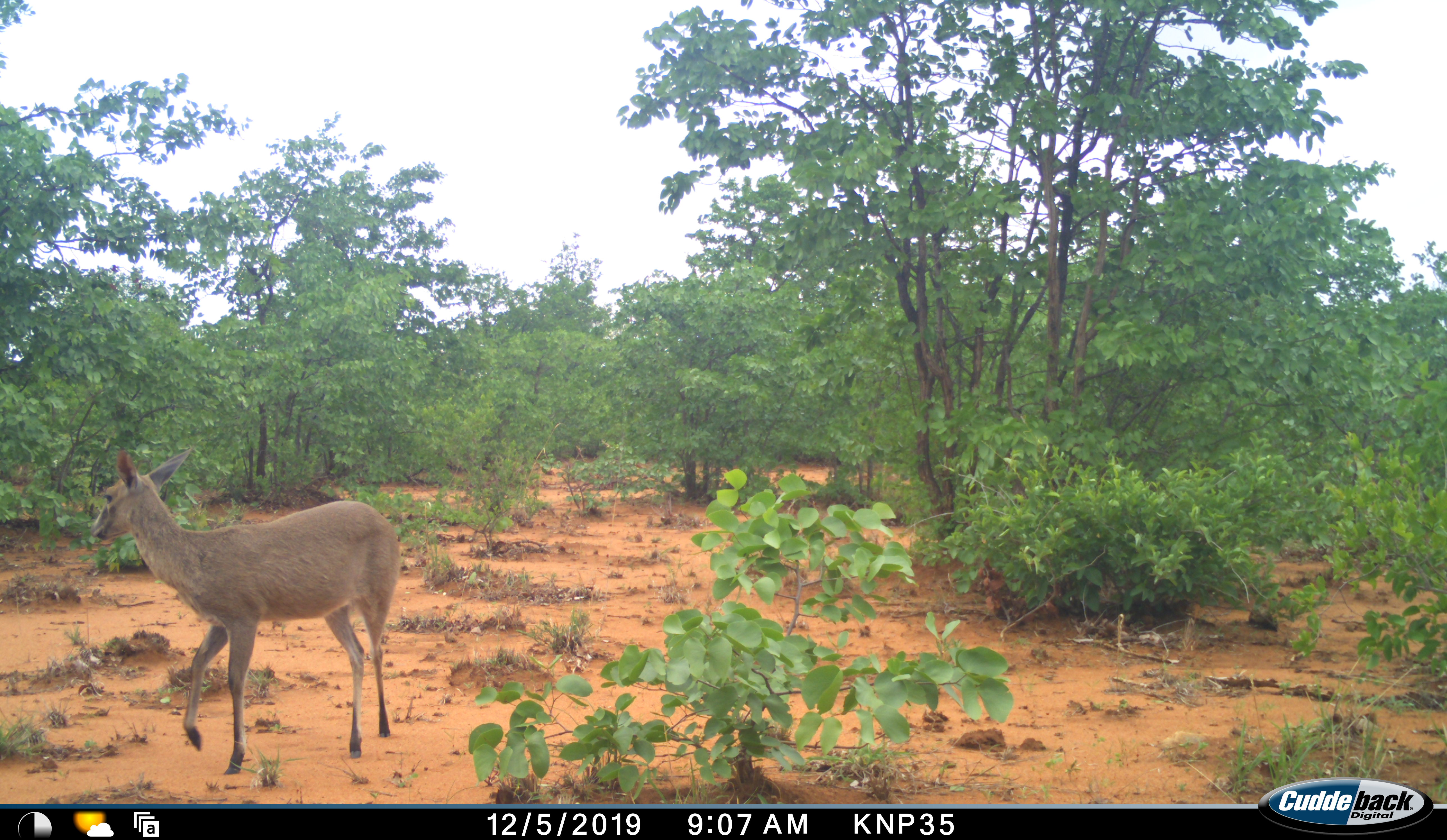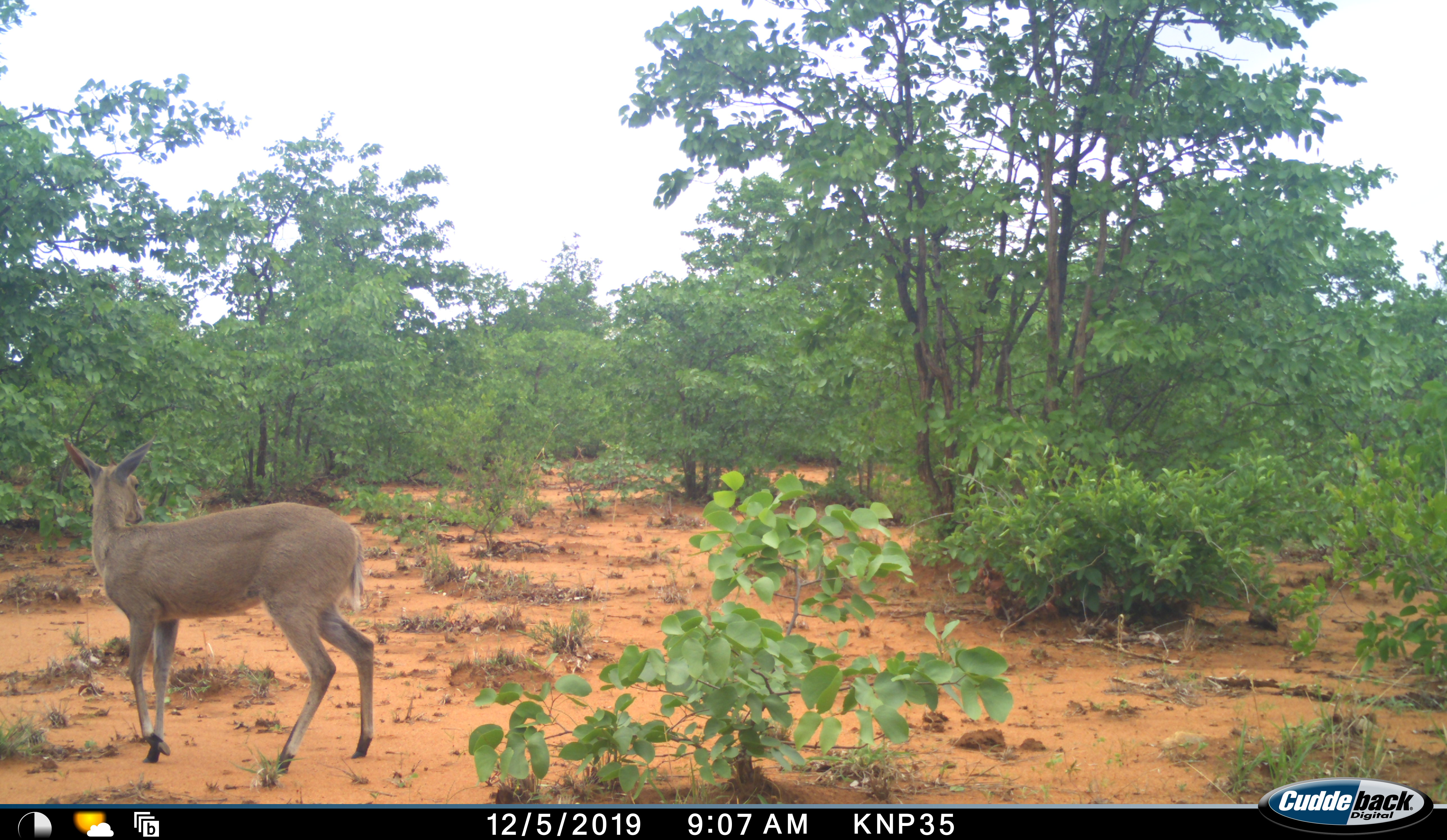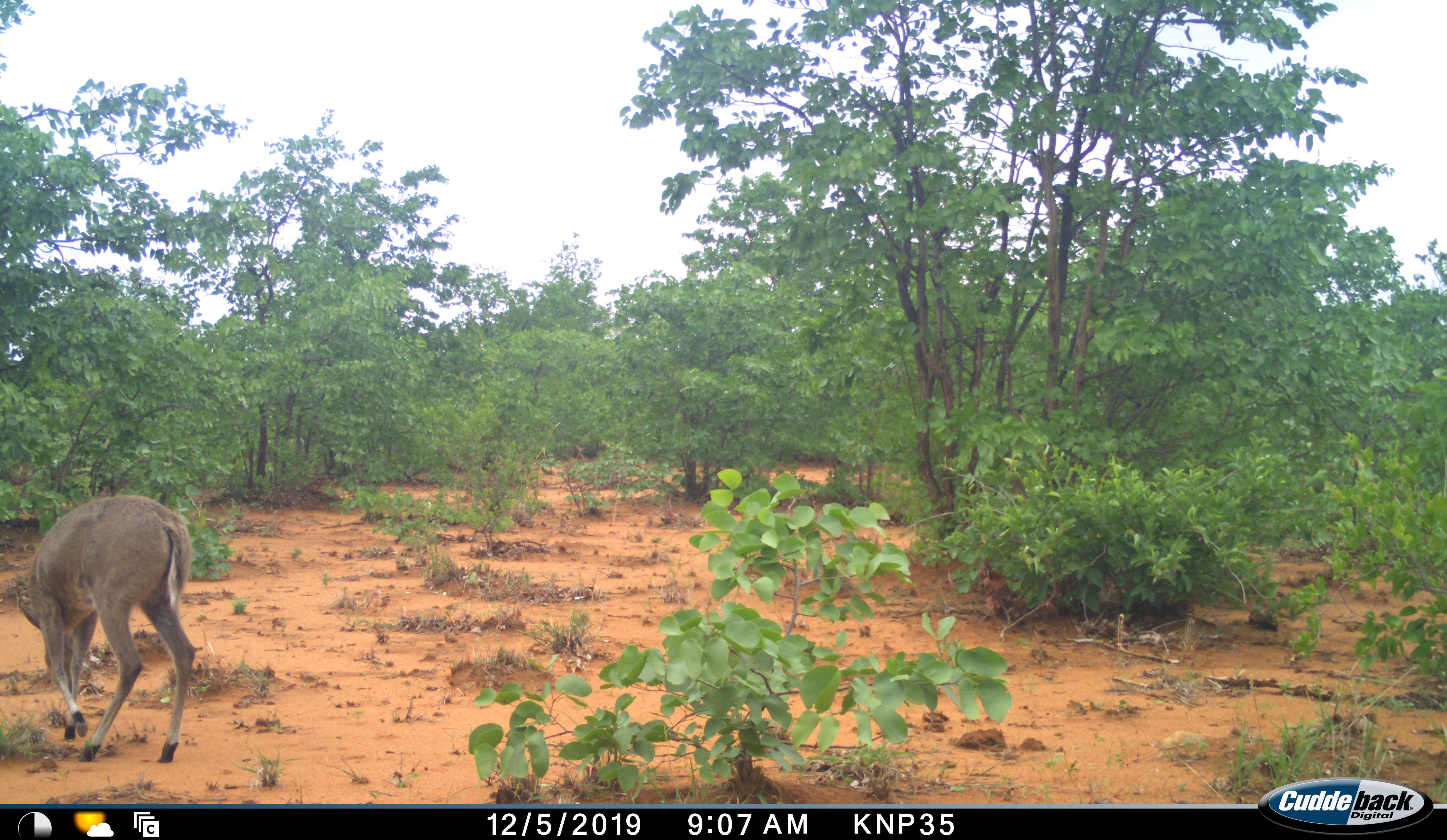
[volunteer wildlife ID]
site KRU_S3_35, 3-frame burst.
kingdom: Animalia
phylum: Chordata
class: Mammalia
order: Artiodactyla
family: Bovidae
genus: Pelea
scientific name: Pelea capreolus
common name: grey rhebok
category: rhebokgrey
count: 1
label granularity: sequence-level